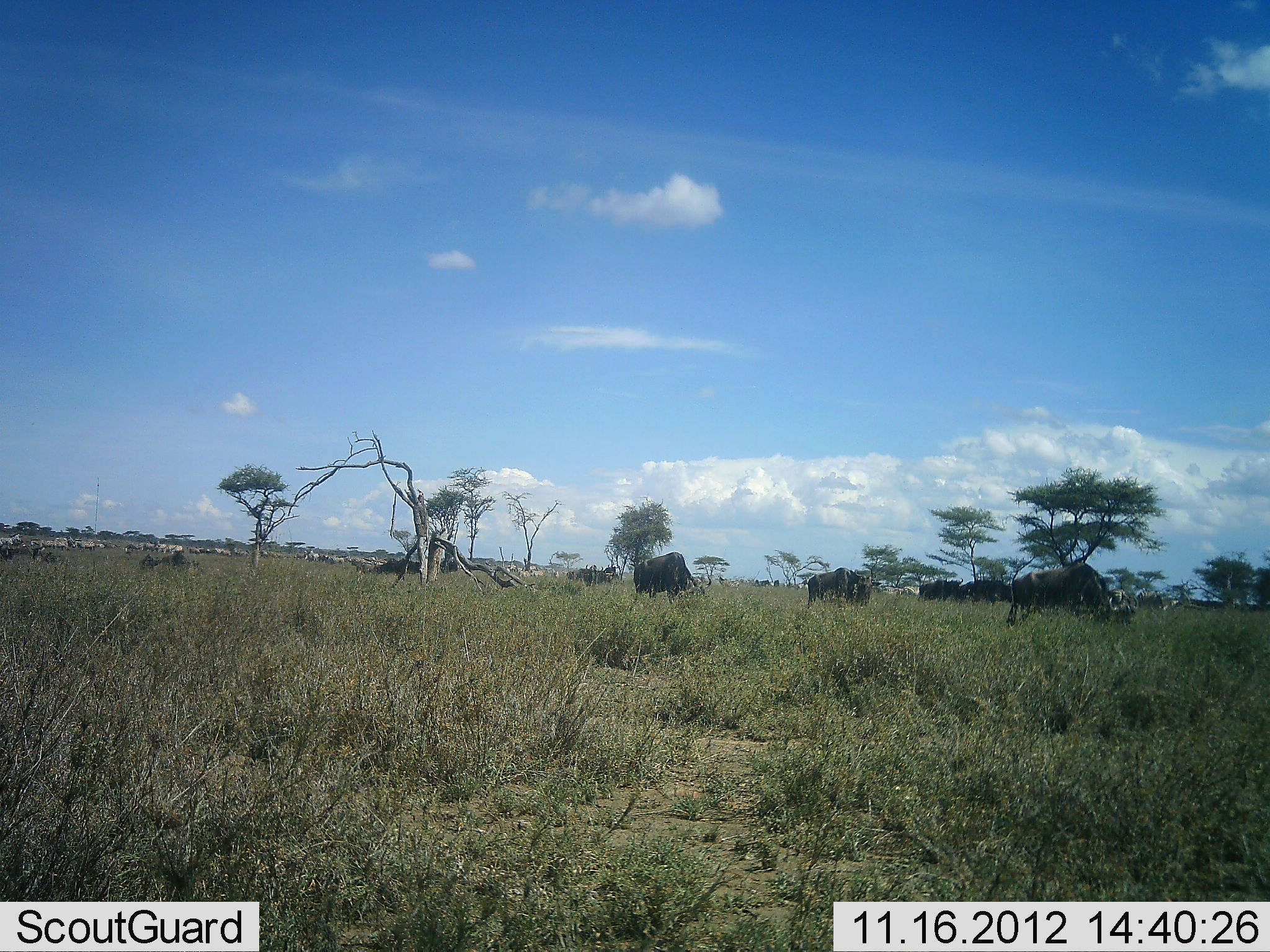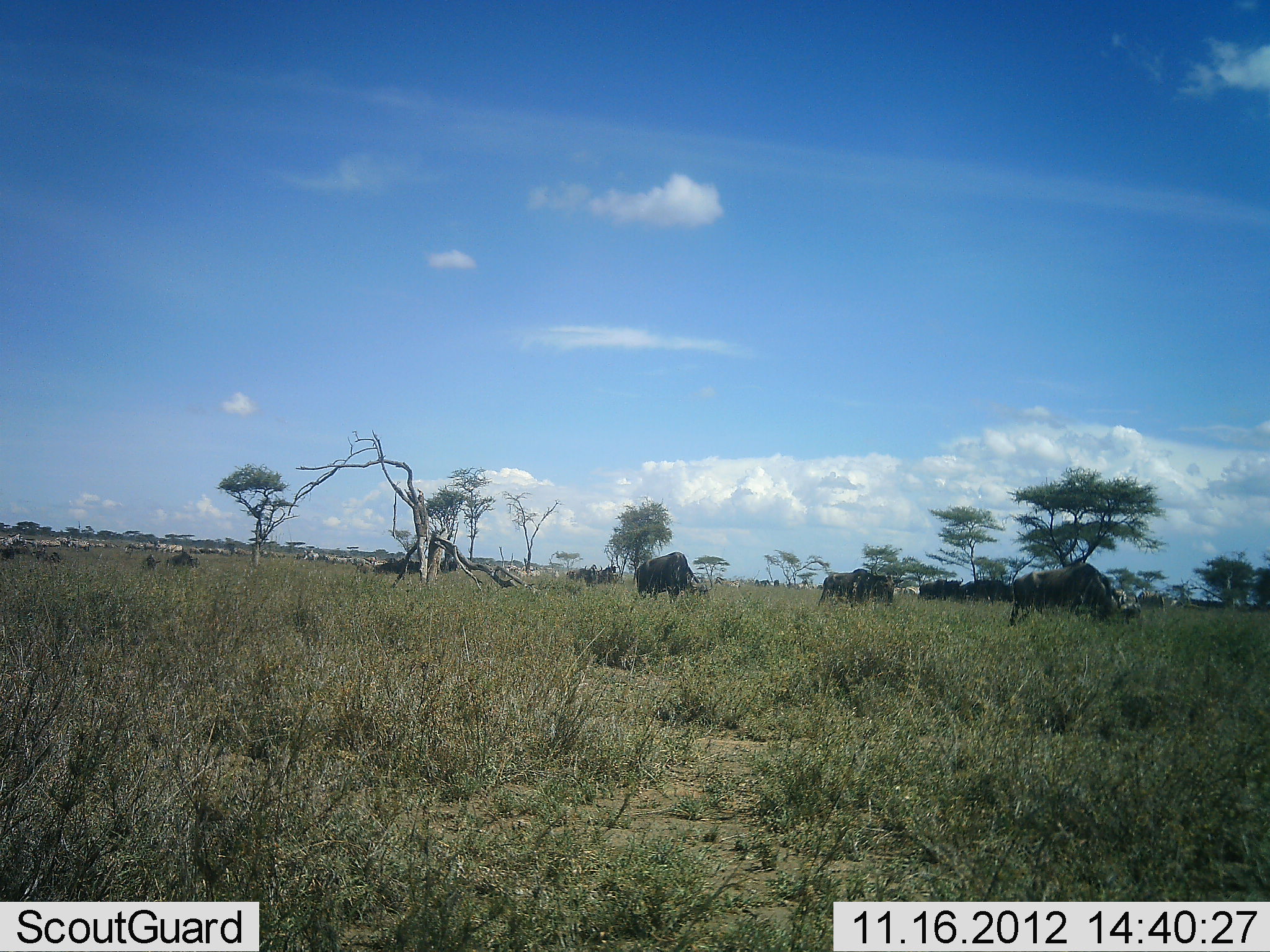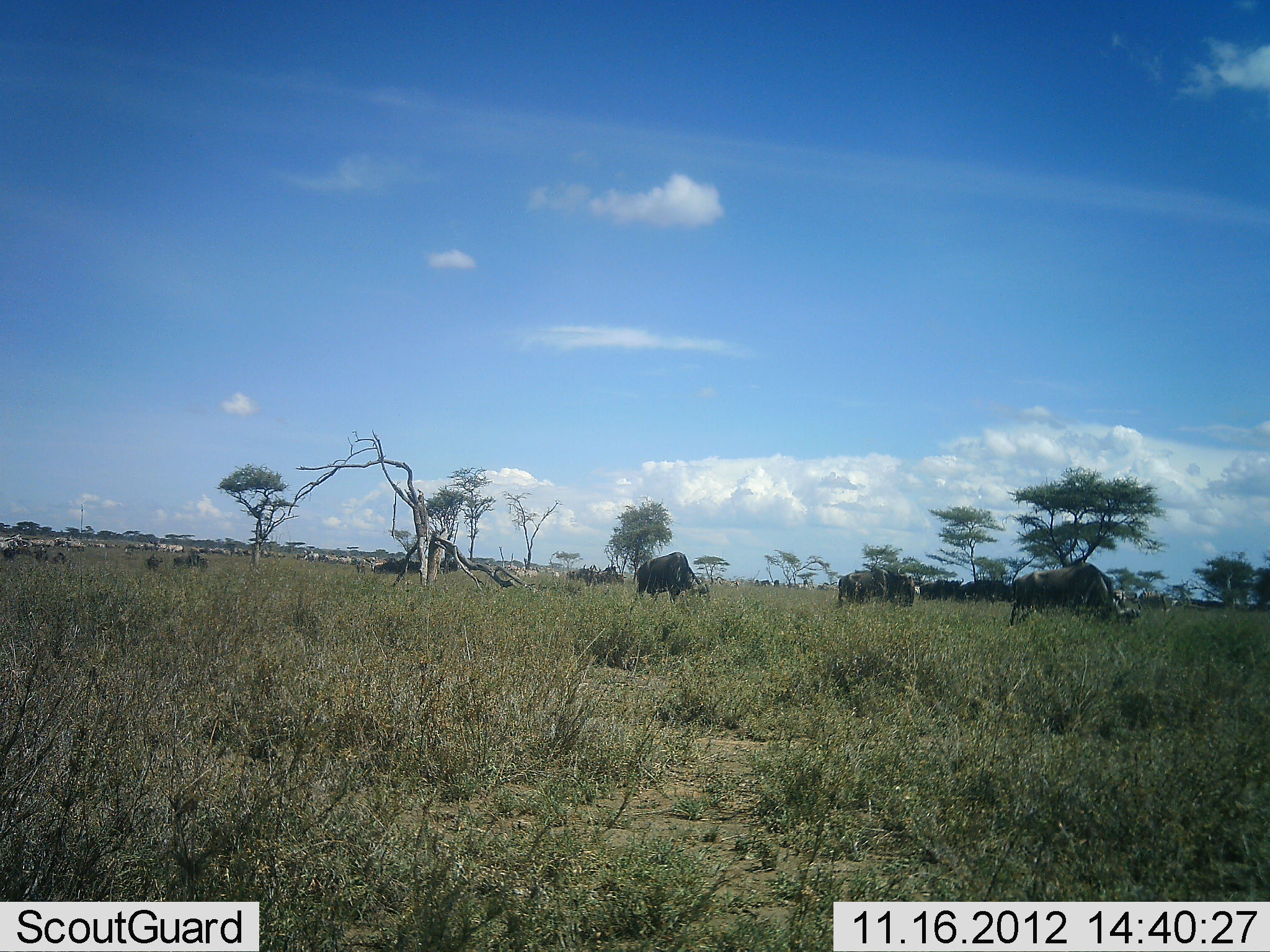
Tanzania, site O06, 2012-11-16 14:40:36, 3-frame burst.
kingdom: Animalia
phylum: Chordata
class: Mammalia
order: Artiodactyla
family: Bovidae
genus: Connochaetes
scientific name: Connochaetes taurinus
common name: blue wildebeest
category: wildebeest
Wildebeest (blue wildebeest) (Connochaetes taurinus), count 10. Behavior (volunteer vote fractions): standing 46%, resting 0%, moving 54%, interacting 0%. Young present (vote fraction): 0%. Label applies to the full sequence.